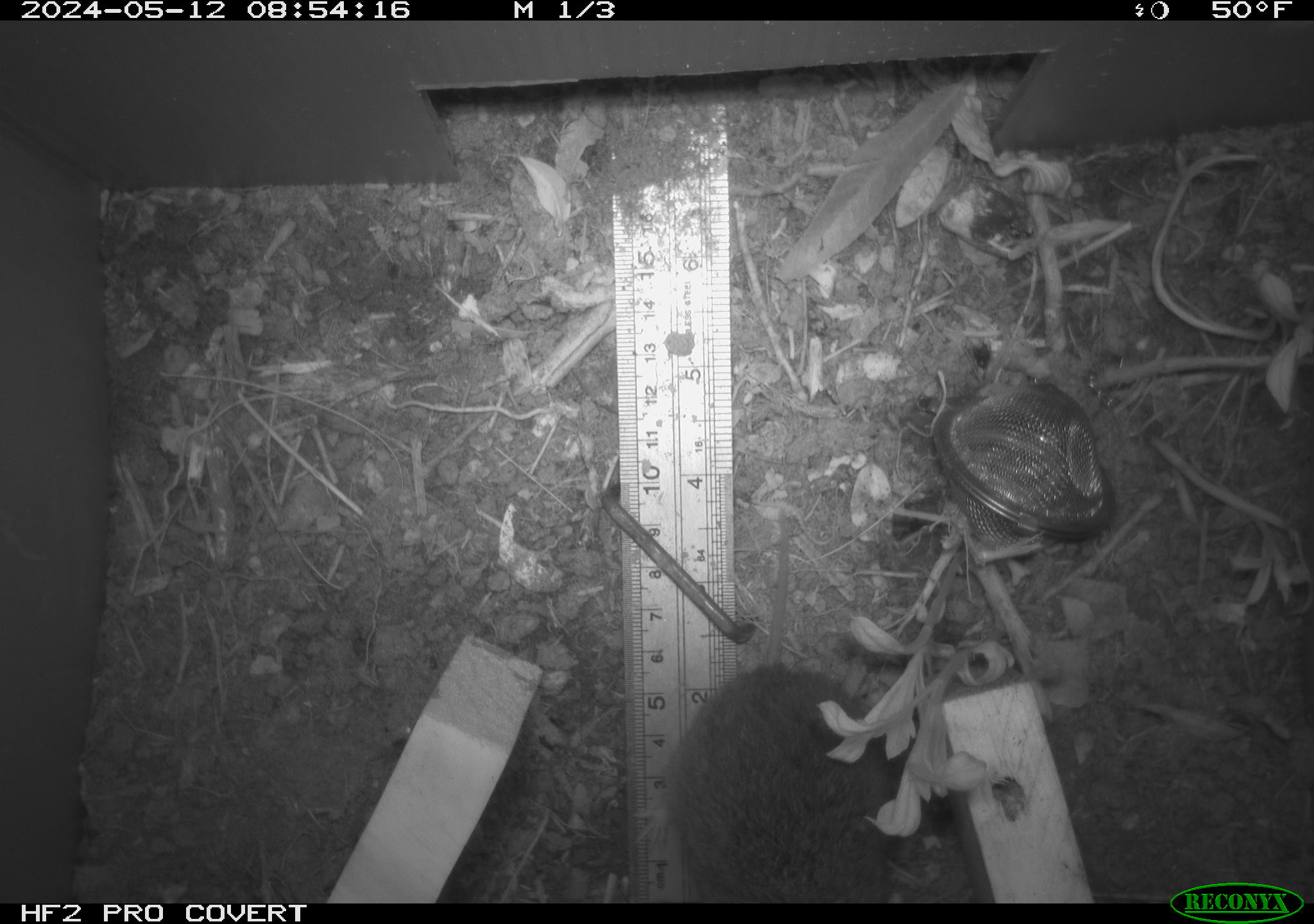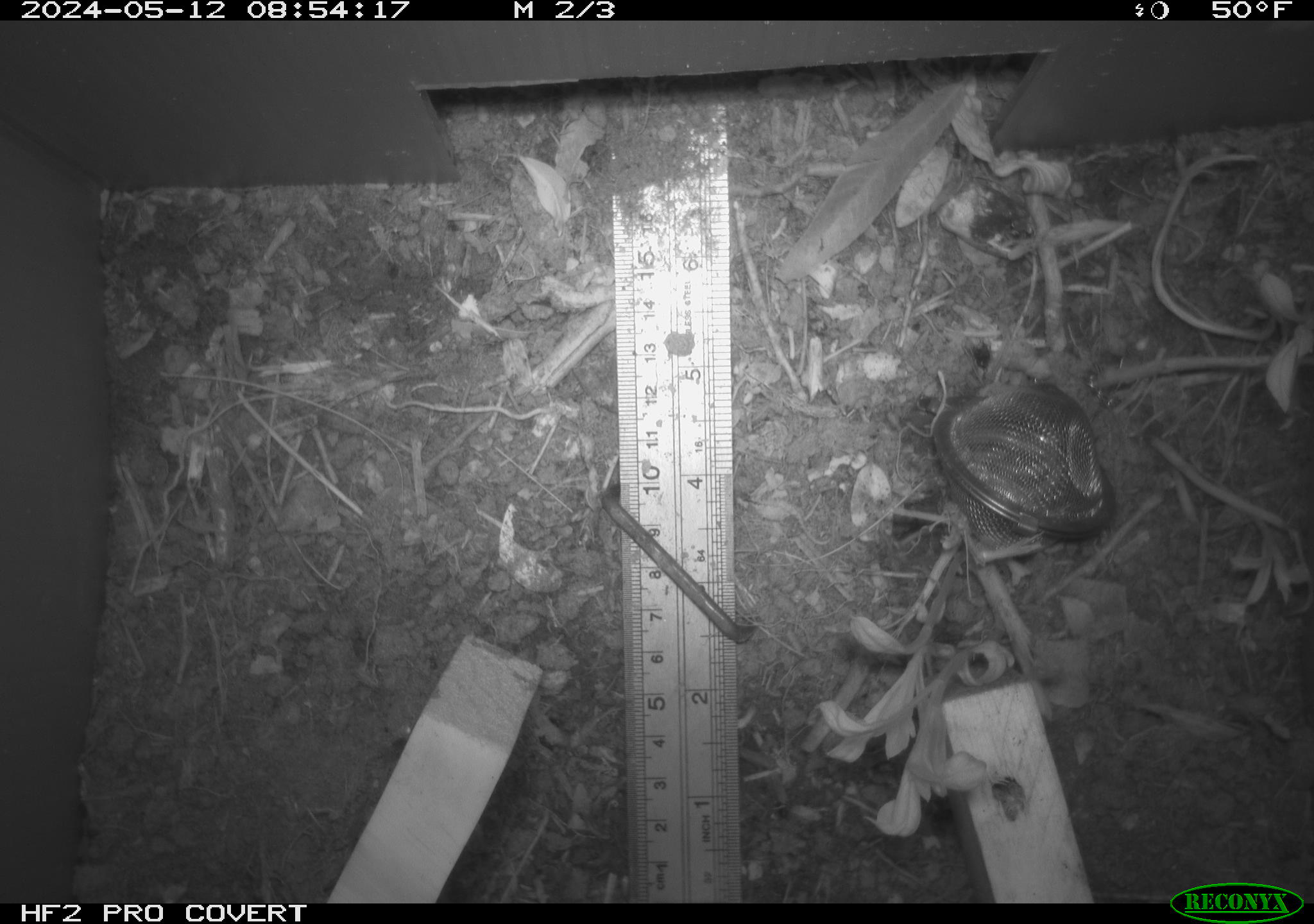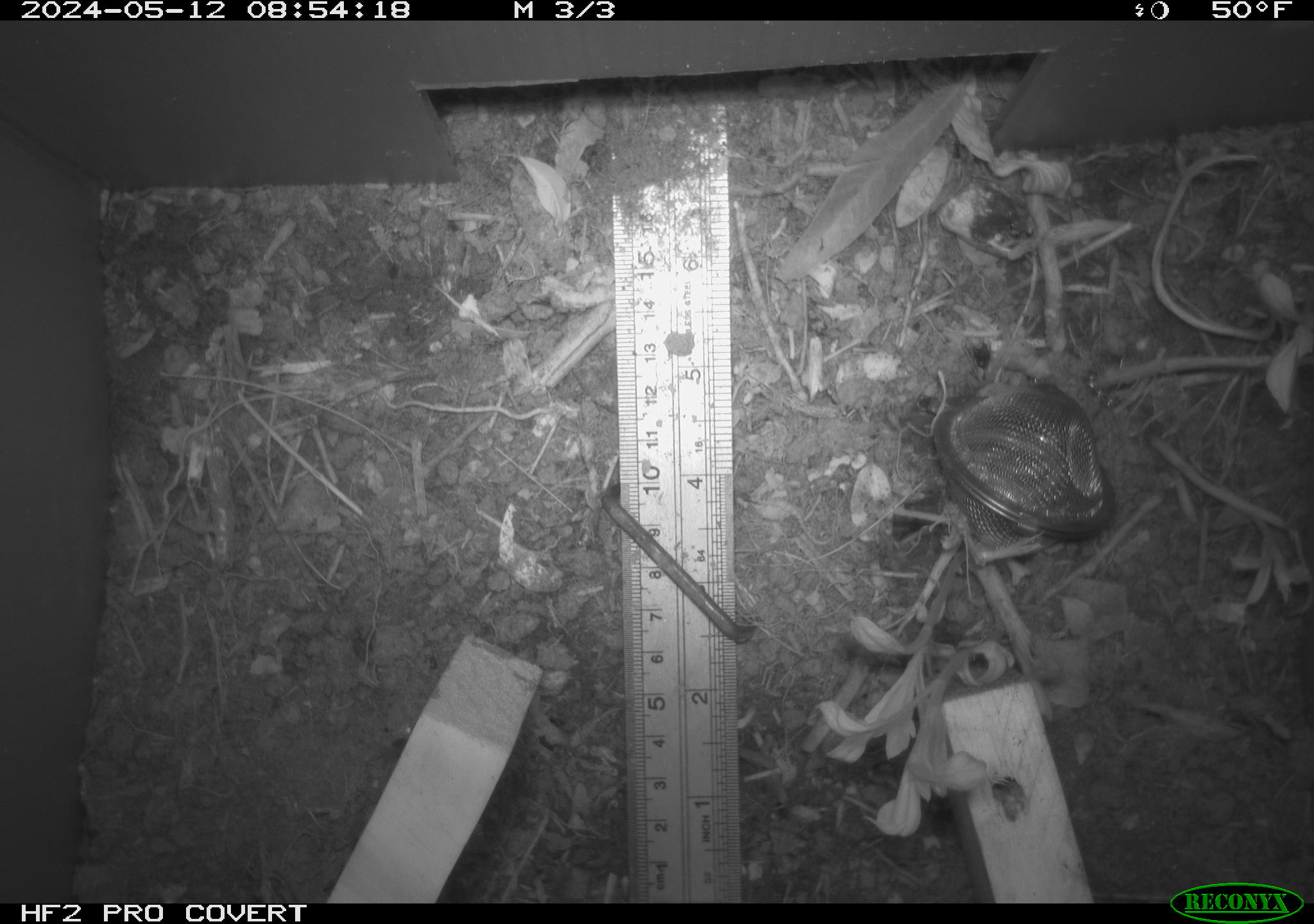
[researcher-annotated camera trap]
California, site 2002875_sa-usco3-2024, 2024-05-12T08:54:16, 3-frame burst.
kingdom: Animalia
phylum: Chordata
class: Mammalia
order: Rodentia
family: Cricetidae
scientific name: Arvicolinae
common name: voles, lemmings, and muskrats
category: arvicolinae subfamily